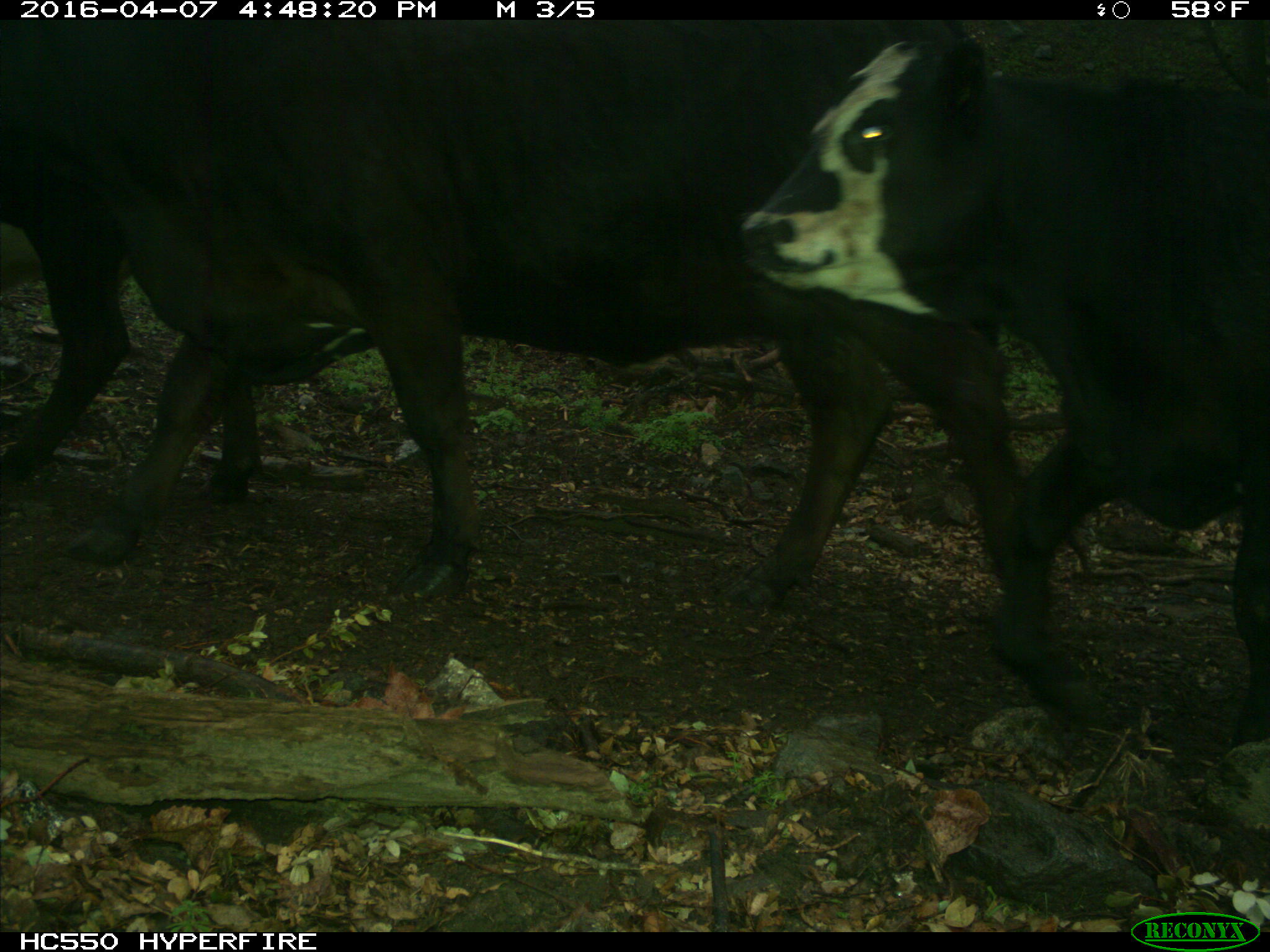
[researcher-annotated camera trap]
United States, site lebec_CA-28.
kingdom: Animalia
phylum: Chordata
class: Mammalia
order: Artiodactyla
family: Bovidae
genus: Bos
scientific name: Bos taurus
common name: domestic cow